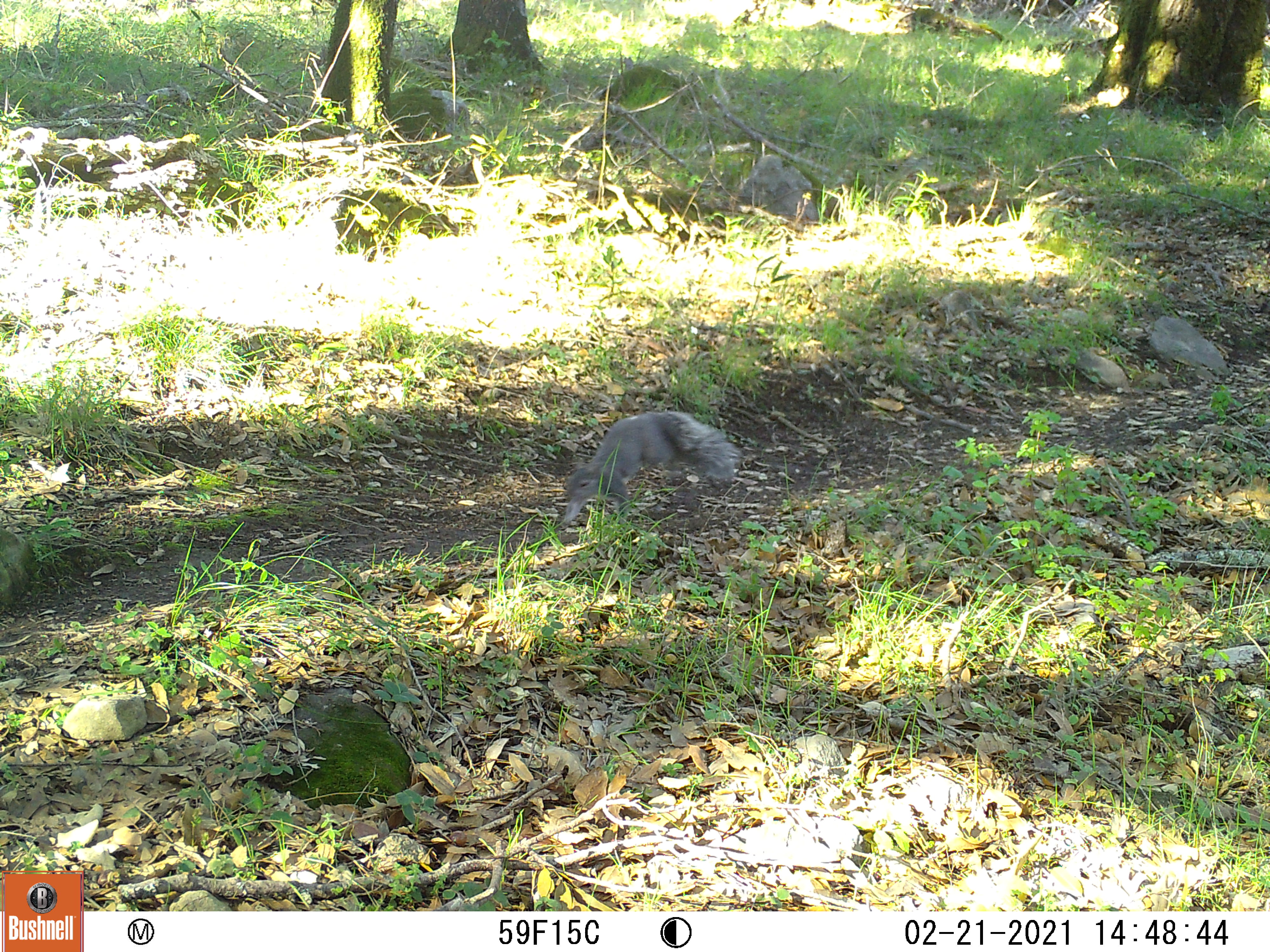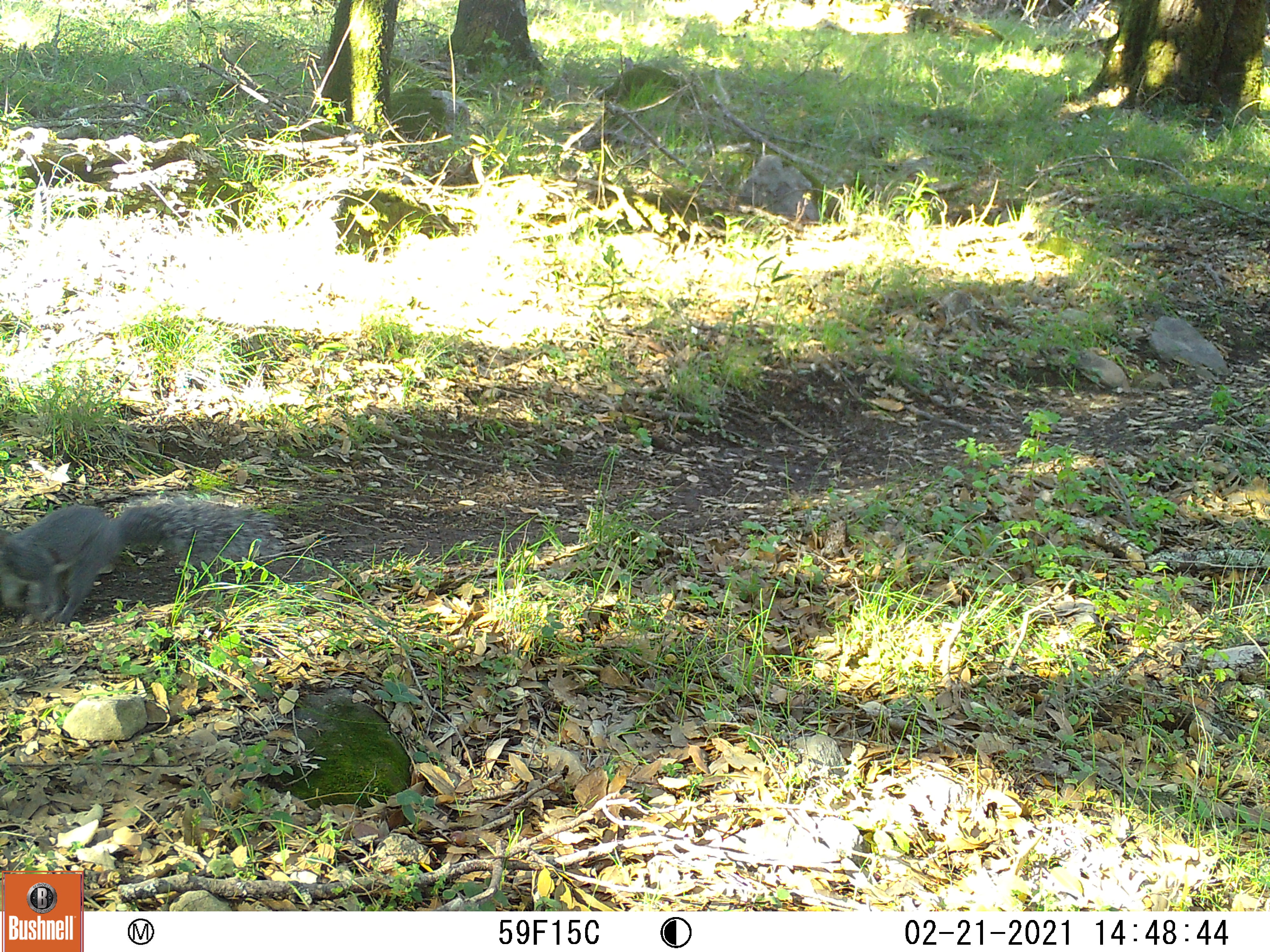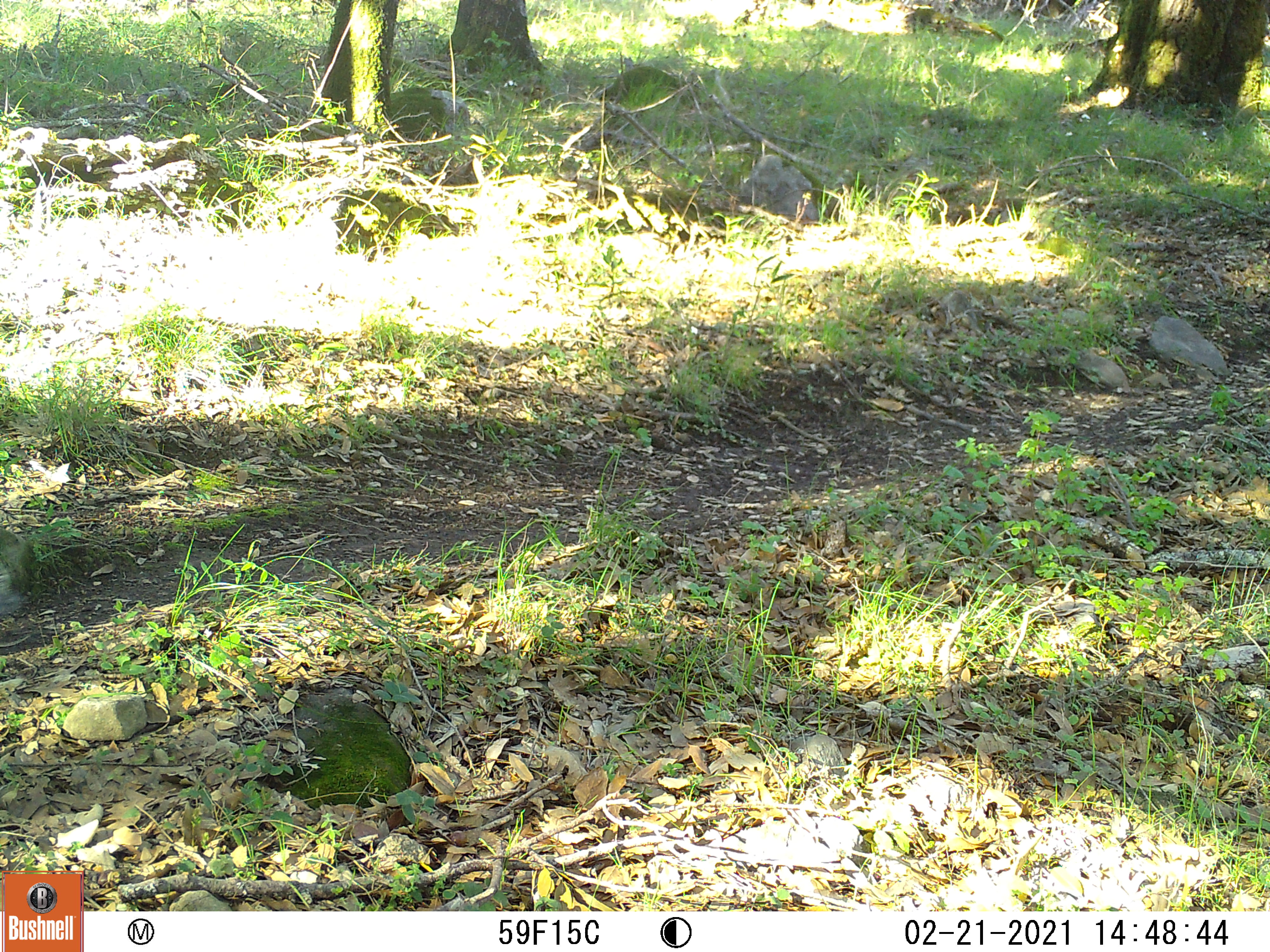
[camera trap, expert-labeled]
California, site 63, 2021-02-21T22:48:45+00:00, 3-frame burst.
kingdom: Animalia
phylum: Chordata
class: Mammalia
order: Rodentia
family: Sciuridae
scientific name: Sciuridae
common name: squirrel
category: unknown squirrel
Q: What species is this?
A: Unknown squirrel (squirrel) (Sciuridae).